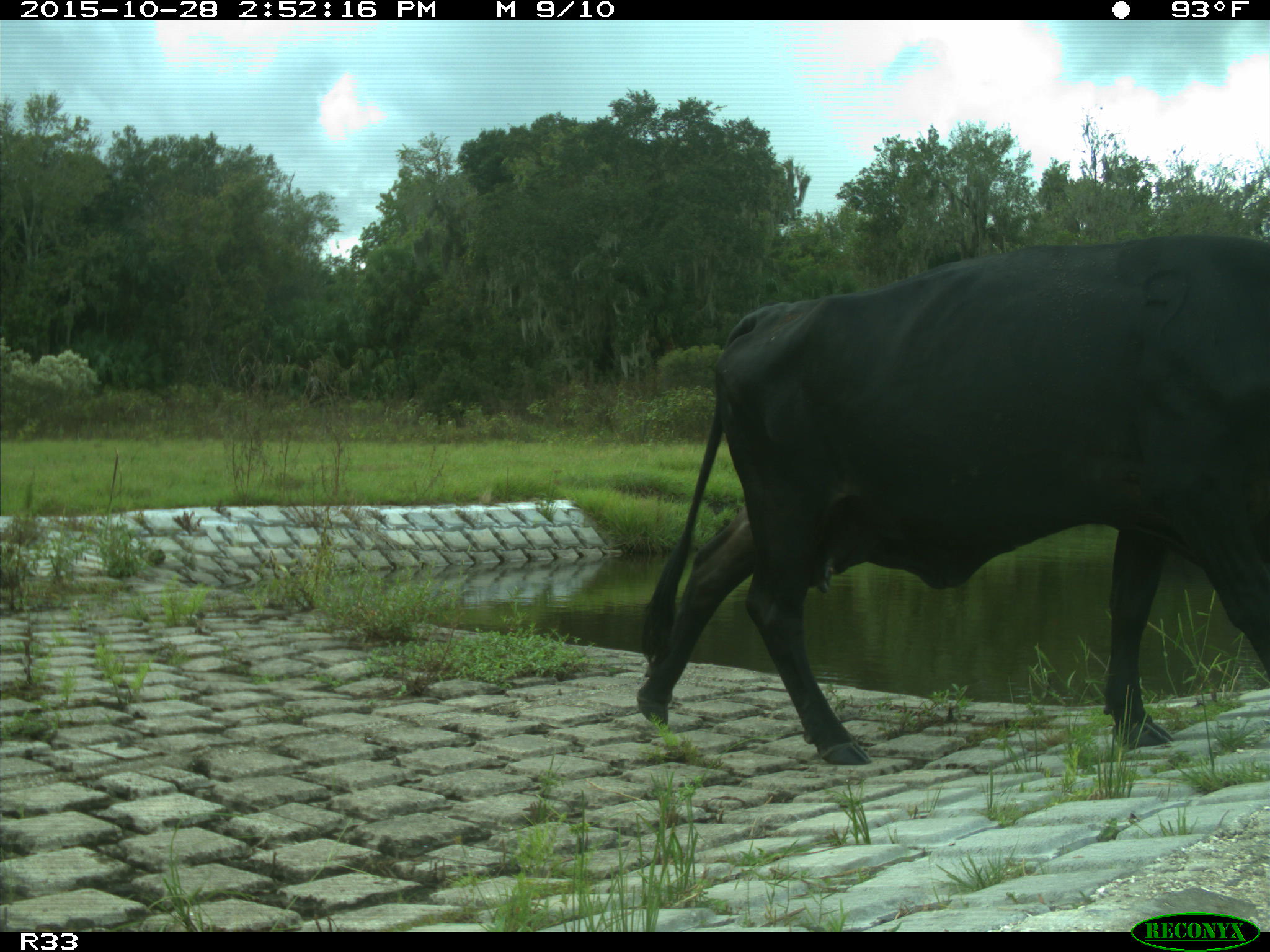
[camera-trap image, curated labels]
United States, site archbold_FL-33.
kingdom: Animalia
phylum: Chordata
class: Mammalia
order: Artiodactyla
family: Bovidae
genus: Bos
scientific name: Bos taurus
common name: domestic cow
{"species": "Bos taurus (domestic cow)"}